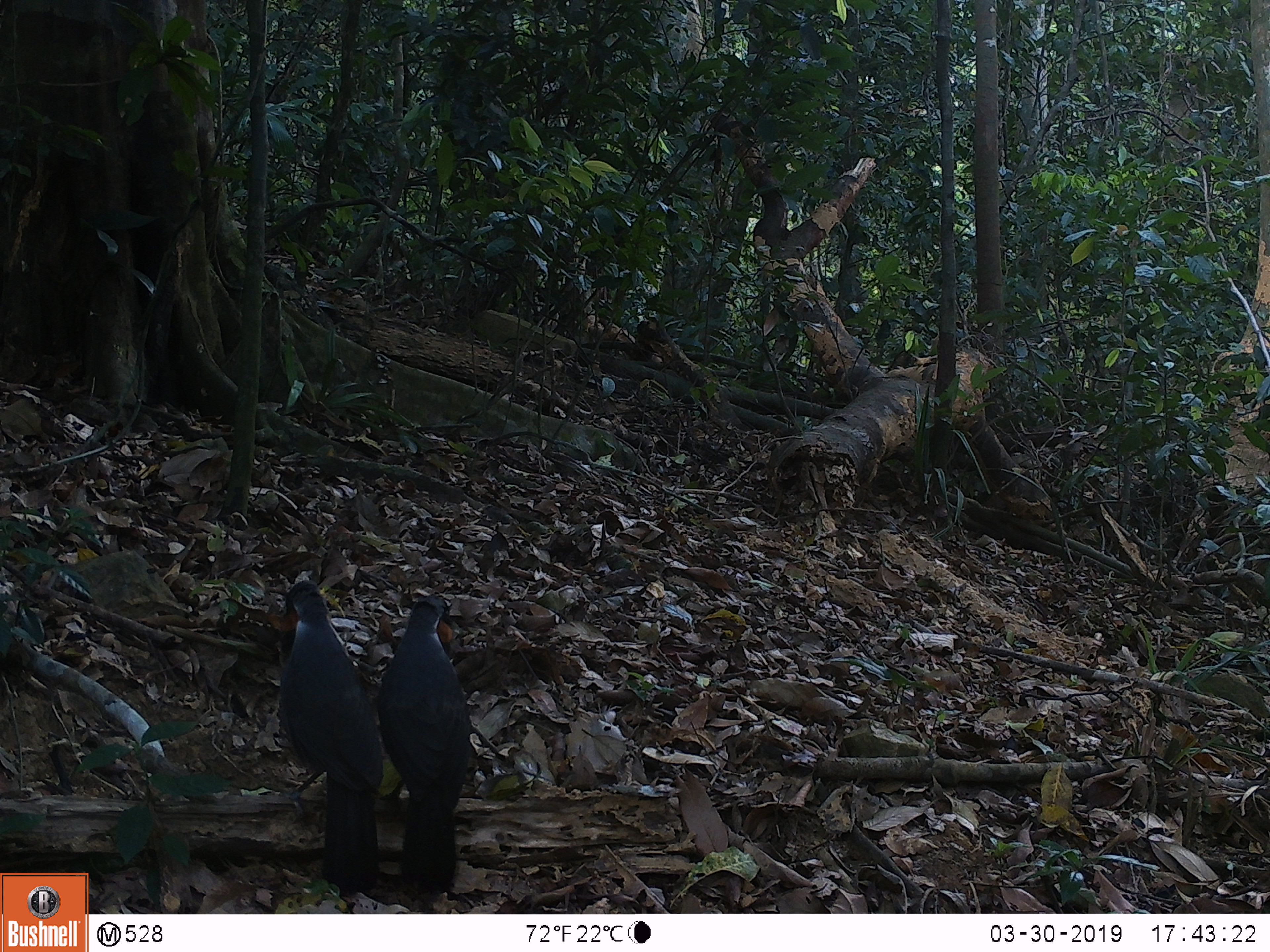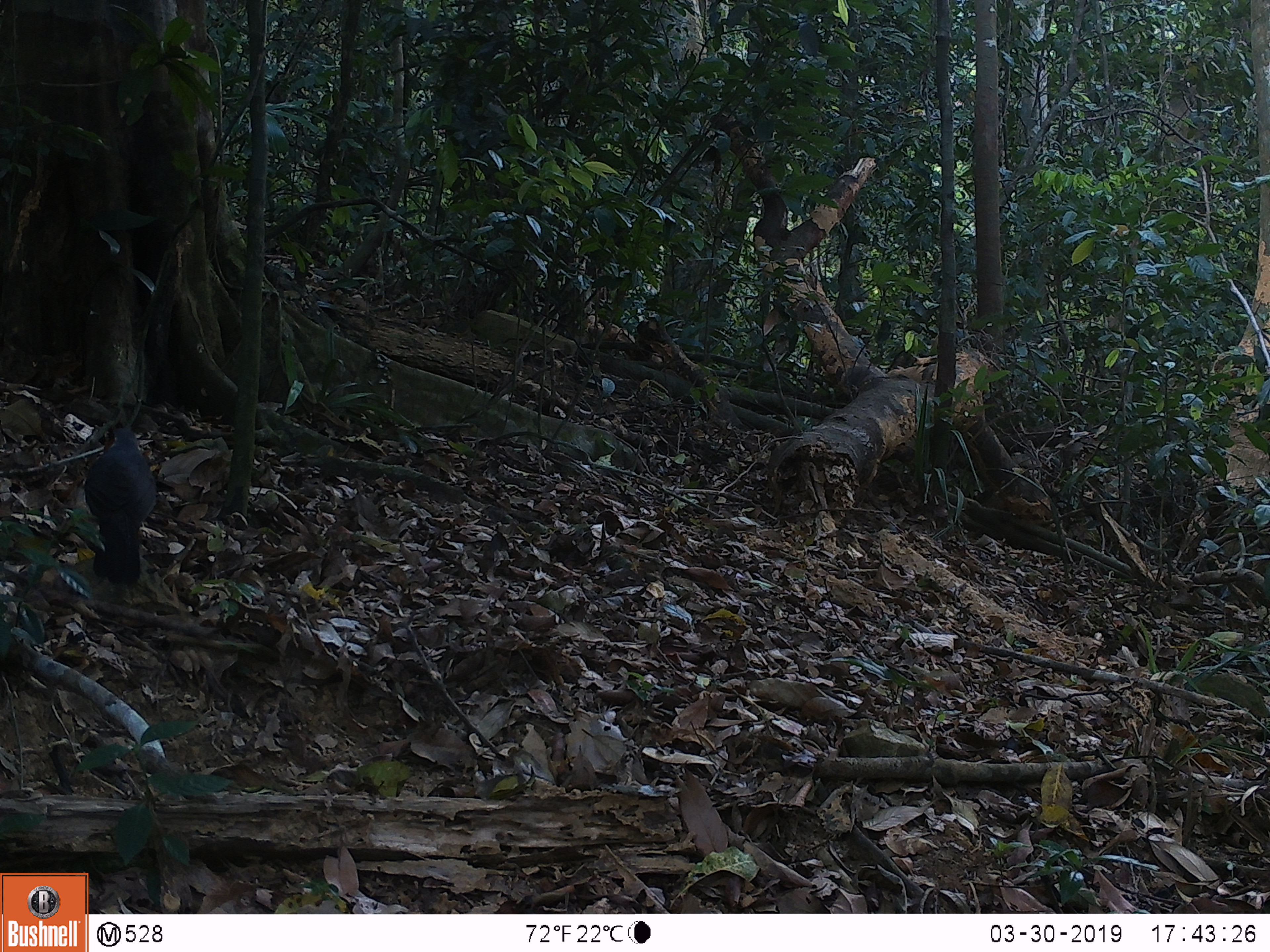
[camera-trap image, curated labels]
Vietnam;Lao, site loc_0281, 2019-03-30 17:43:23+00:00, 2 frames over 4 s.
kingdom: Animalia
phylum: Chordata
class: Aves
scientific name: Aves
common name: bird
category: unidentified bird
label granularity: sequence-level